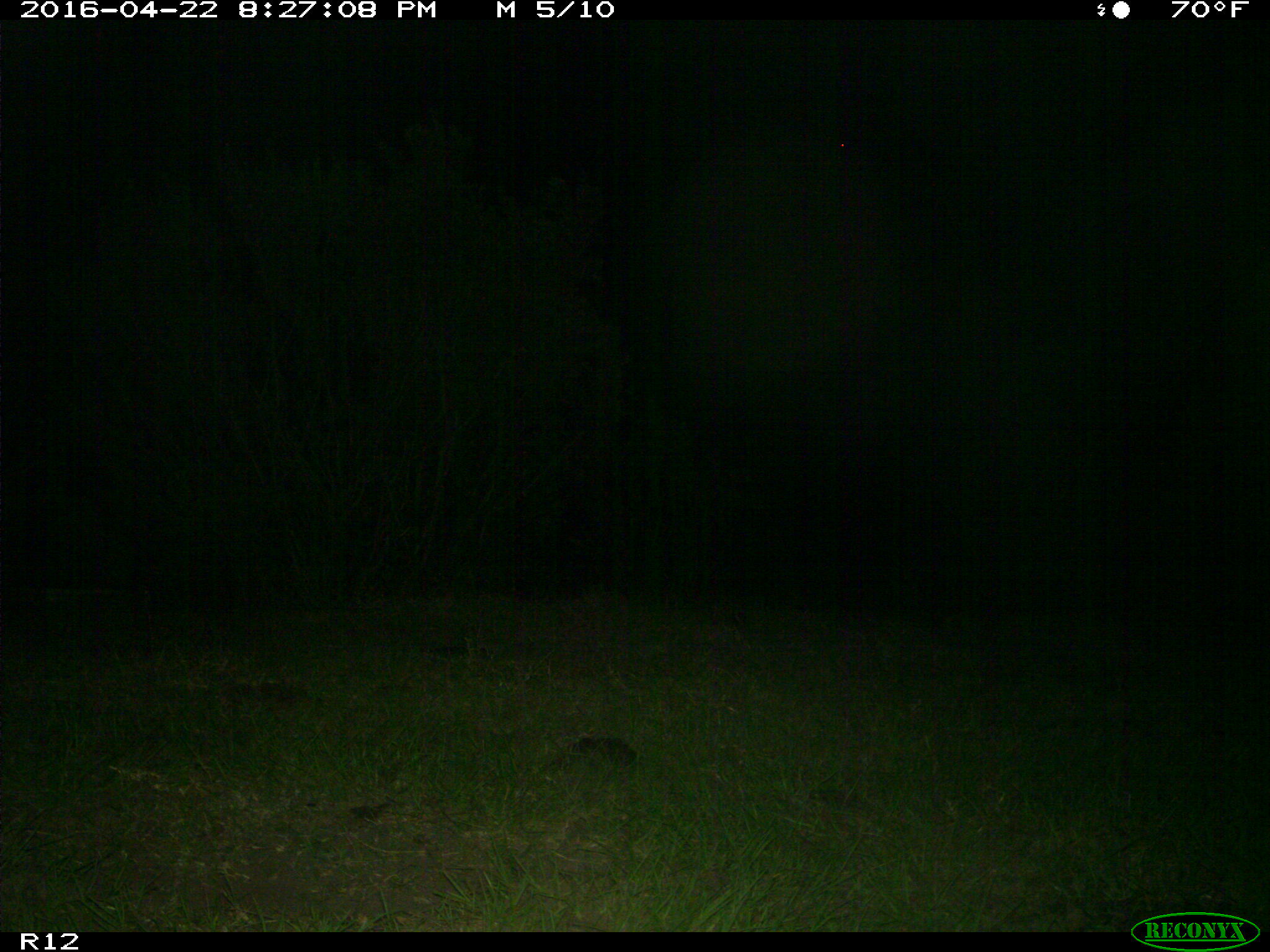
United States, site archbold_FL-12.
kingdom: Animalia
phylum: Chordata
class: Mammalia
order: Artiodactyla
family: Suidae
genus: Sus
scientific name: Sus scrofa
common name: wild boar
Sus scrofa (wild boar).